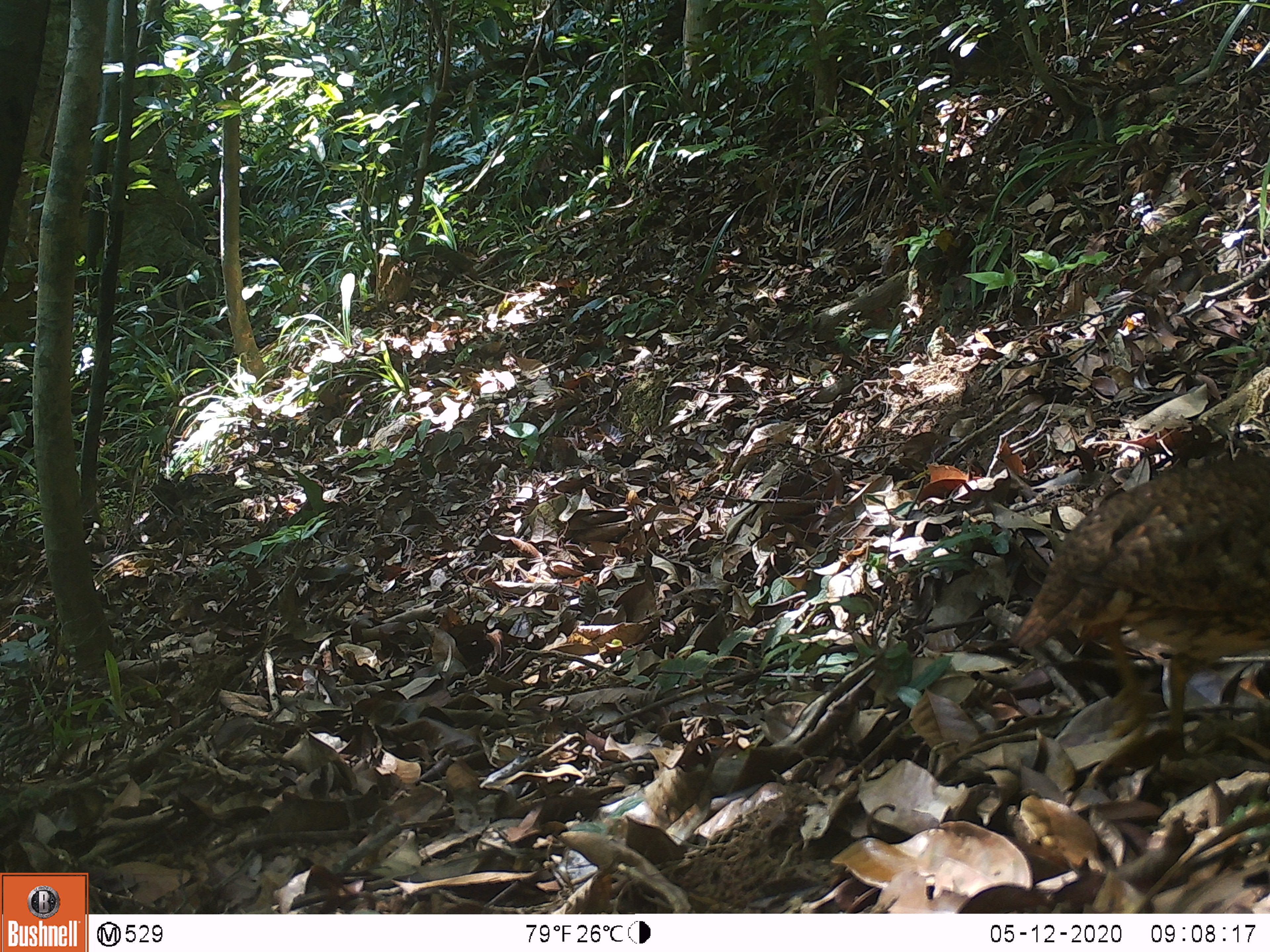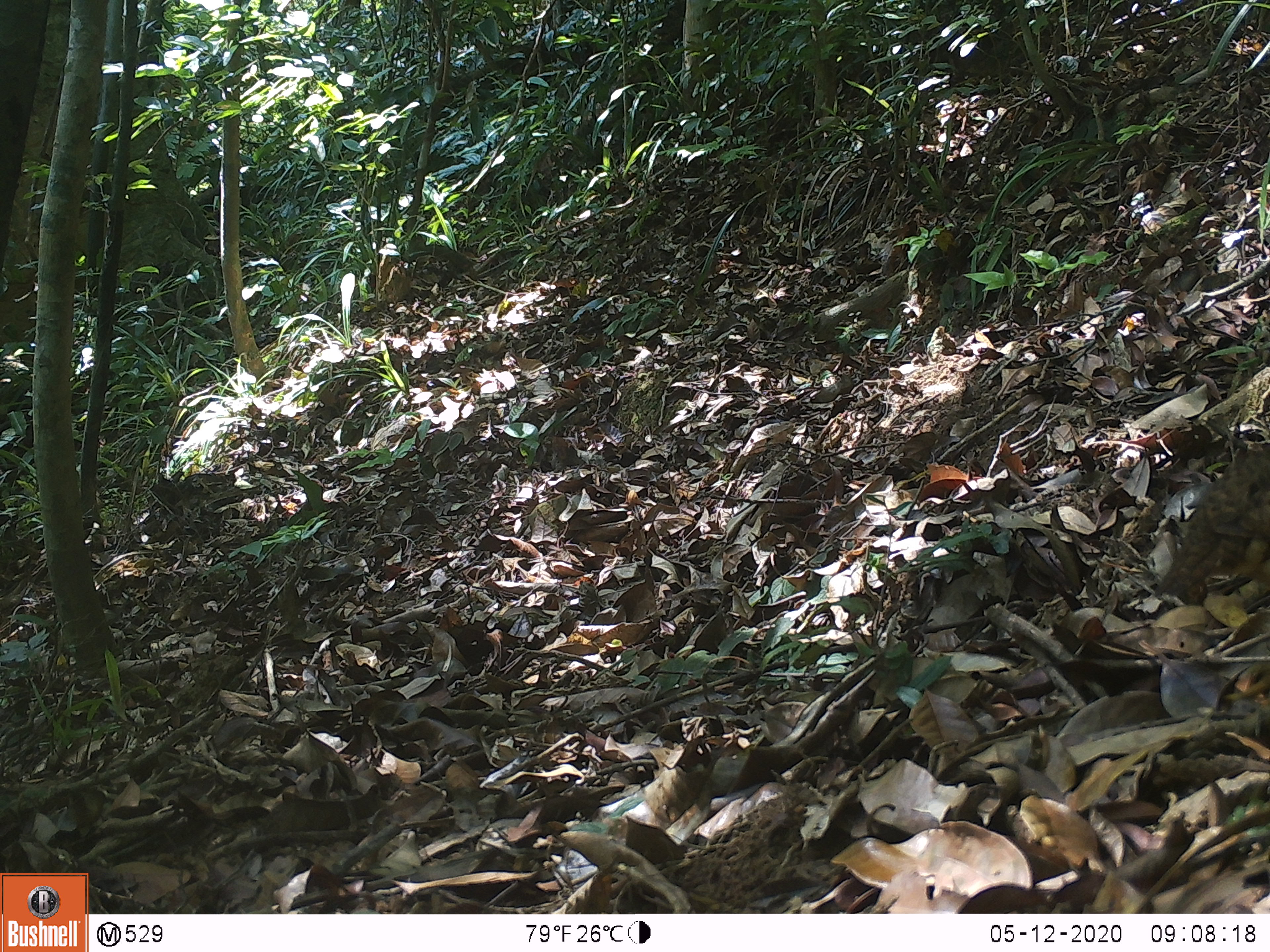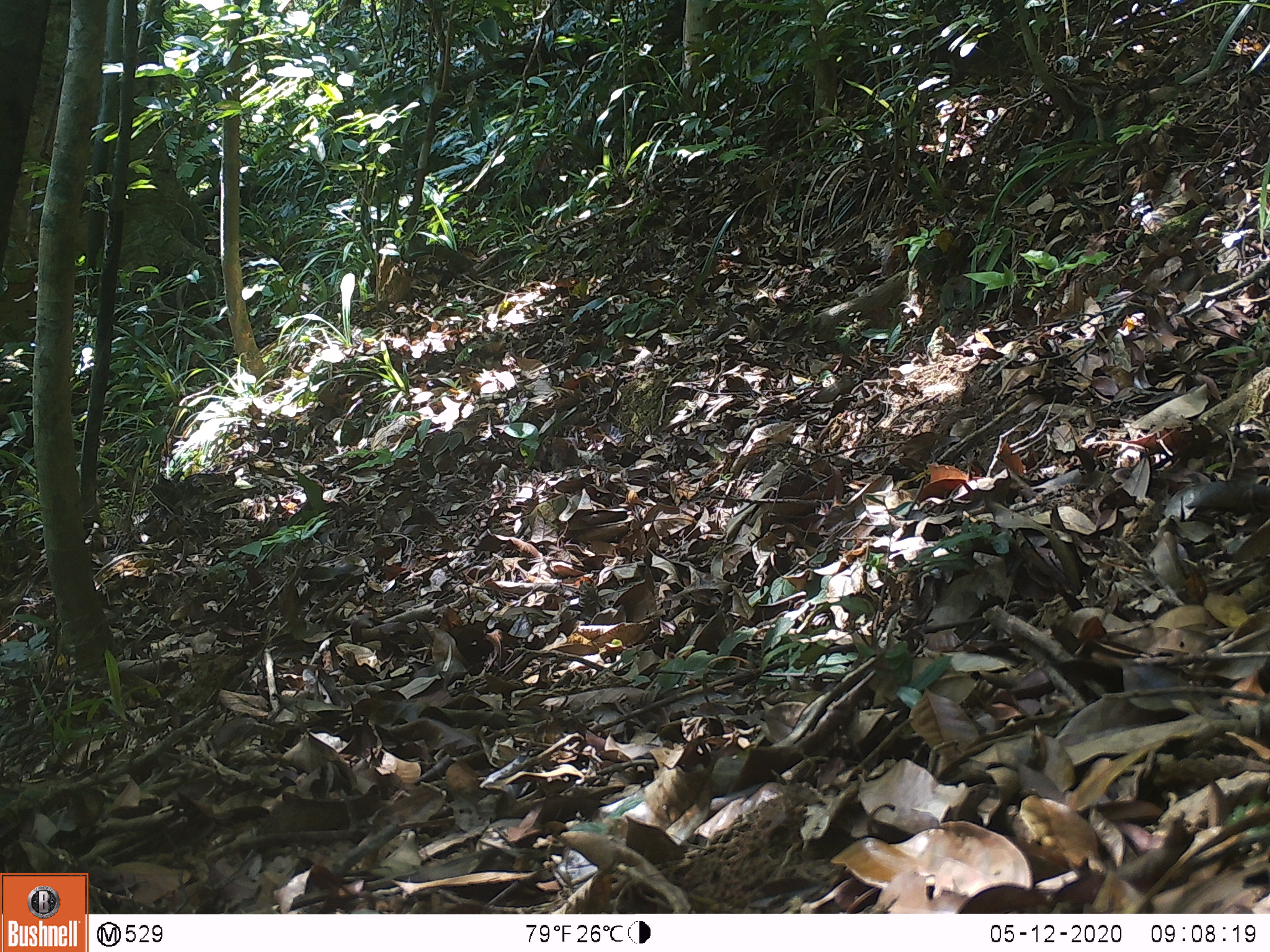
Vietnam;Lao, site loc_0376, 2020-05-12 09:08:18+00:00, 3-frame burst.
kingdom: Animalia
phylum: Chordata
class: Aves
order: Galliformes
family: Phasianidae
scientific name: Phasianidae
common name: partridge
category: unidentified partridge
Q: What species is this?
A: Unidentified partridge (partridge) (Phasianidae).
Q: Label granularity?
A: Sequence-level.